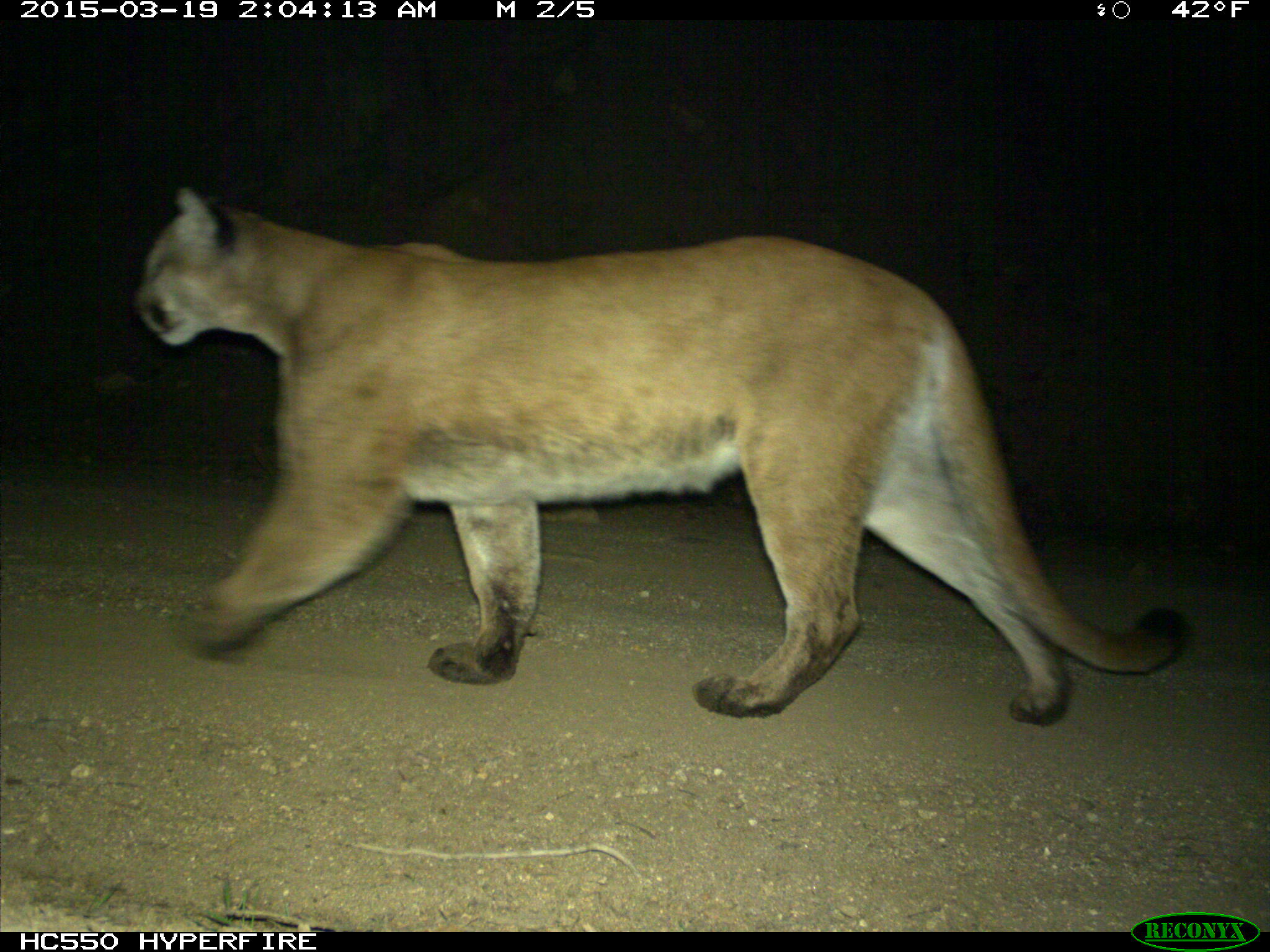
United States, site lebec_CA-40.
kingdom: Animalia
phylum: Chordata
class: Mammalia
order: Carnivora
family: Felidae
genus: Puma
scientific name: Puma concolor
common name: mountain lion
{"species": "Puma concolor (mountain lion)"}